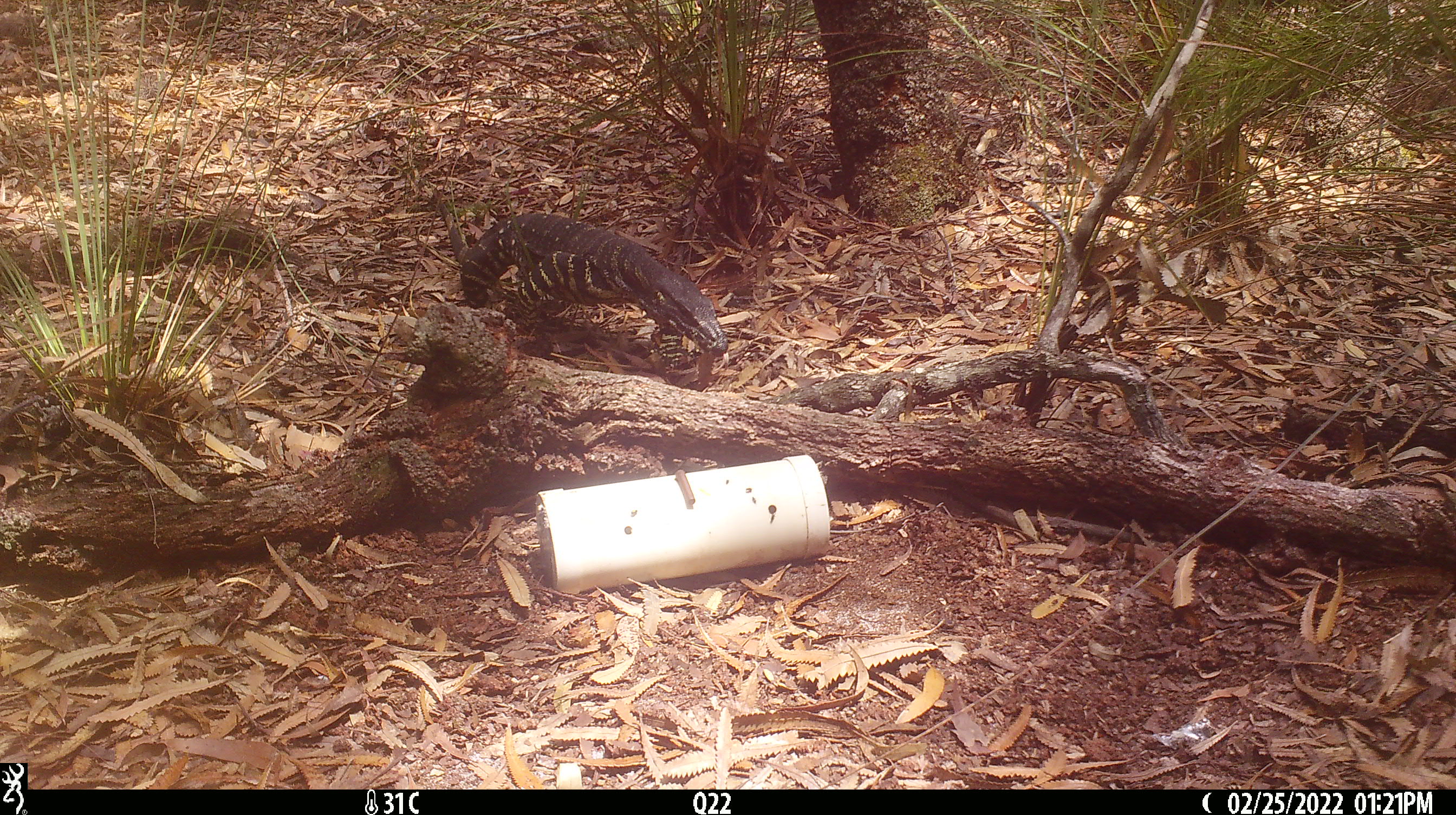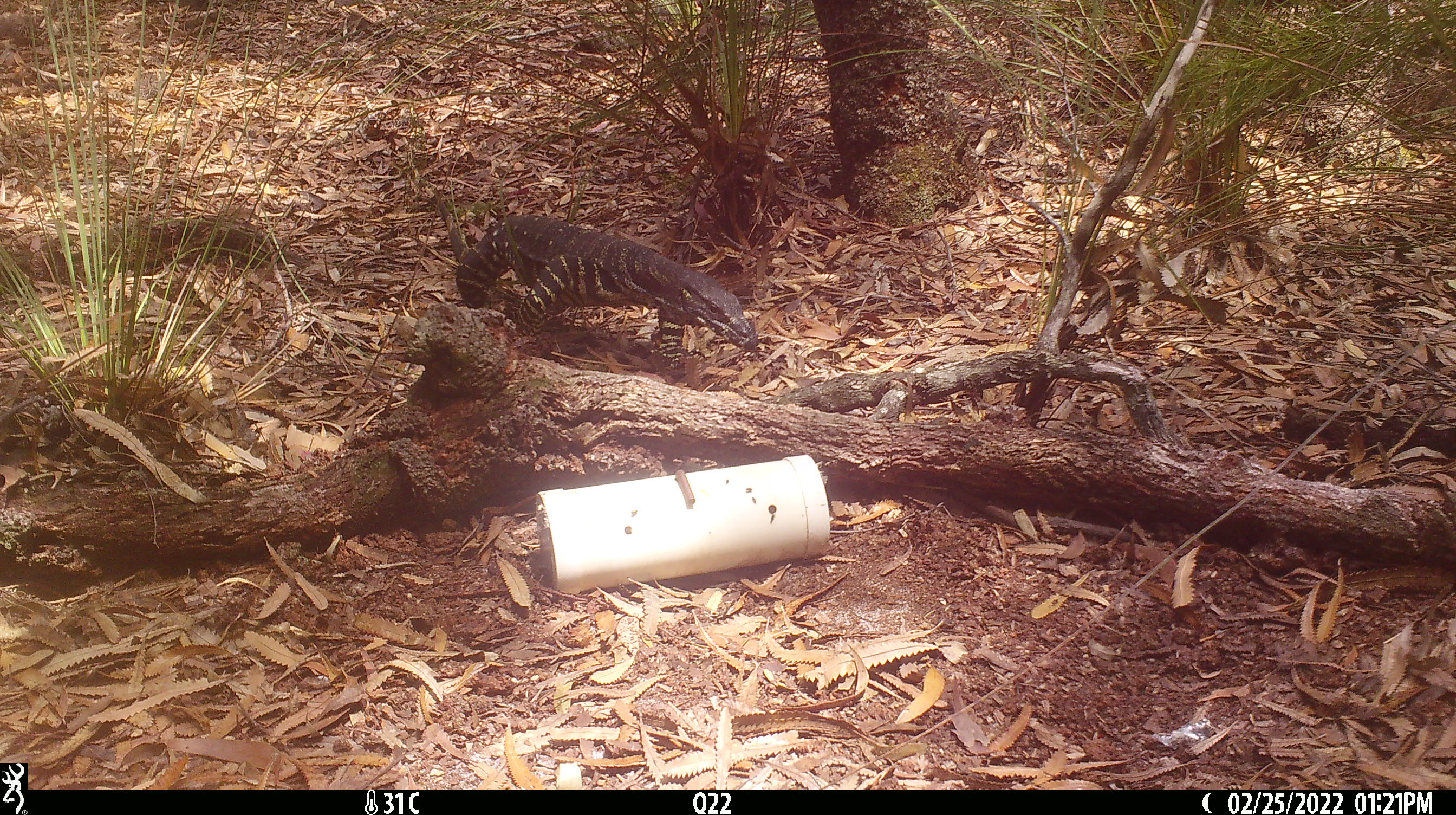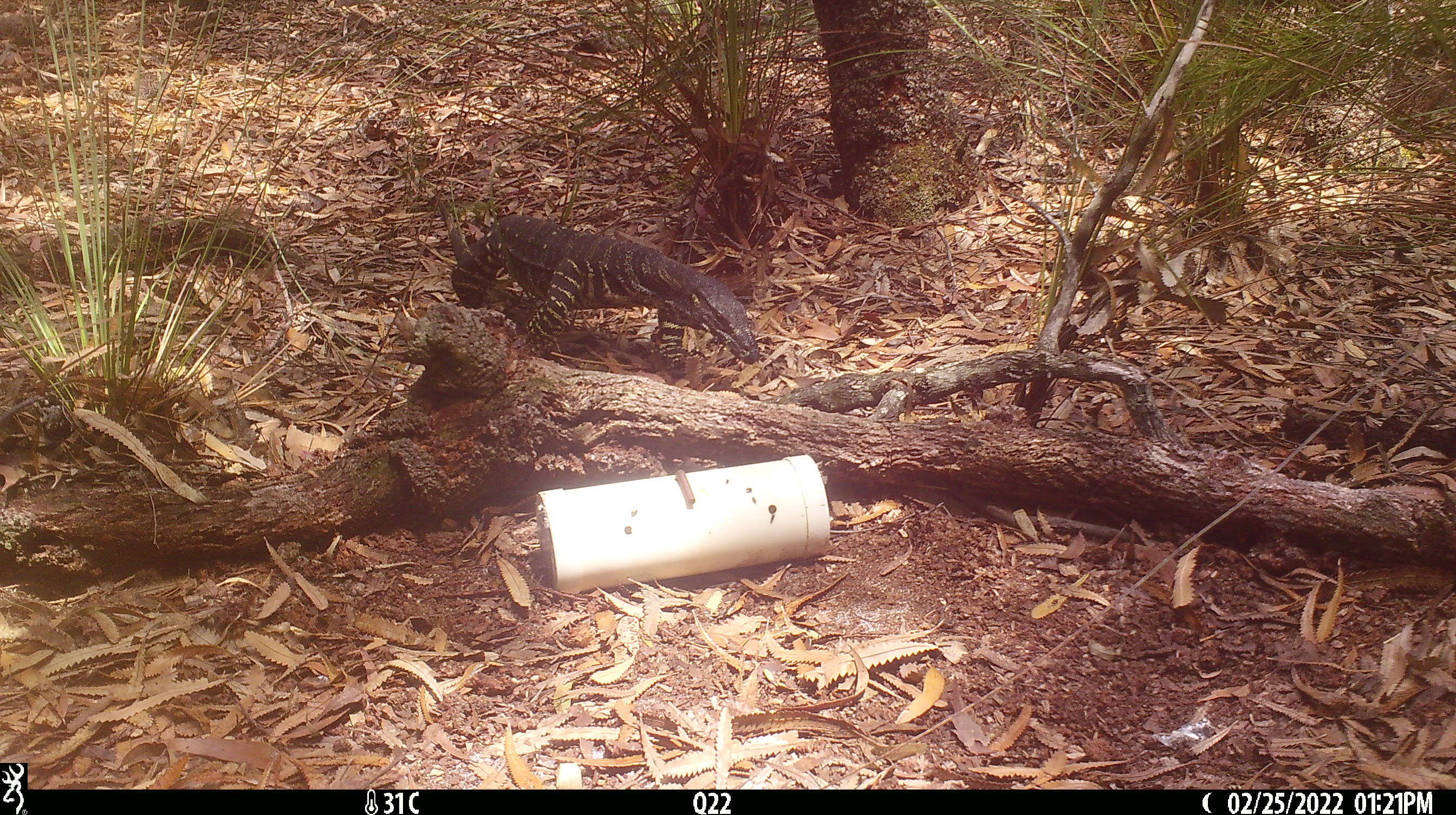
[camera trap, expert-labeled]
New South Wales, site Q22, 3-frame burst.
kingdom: Animalia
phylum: Chordata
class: Reptilia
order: Squamata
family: Varanidae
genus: Varanus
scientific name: Varanus varius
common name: lace monitor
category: goanna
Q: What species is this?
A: Goanna (lace monitor) (Varanus varius).